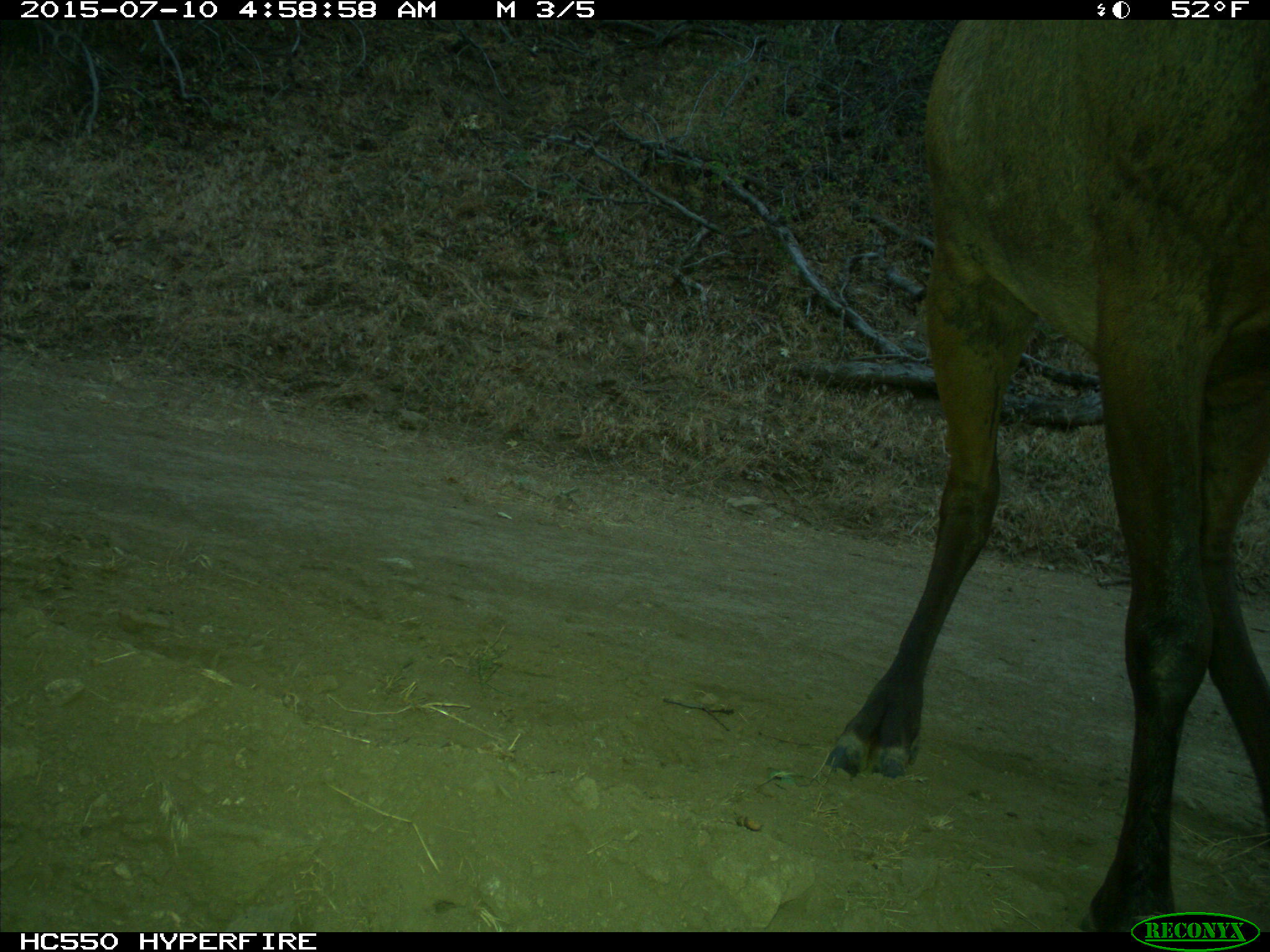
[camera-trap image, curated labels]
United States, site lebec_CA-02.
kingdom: Animalia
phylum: Chordata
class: Mammalia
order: Artiodactyla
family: Cervidae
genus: Cervus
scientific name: Cervus canadensis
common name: elk